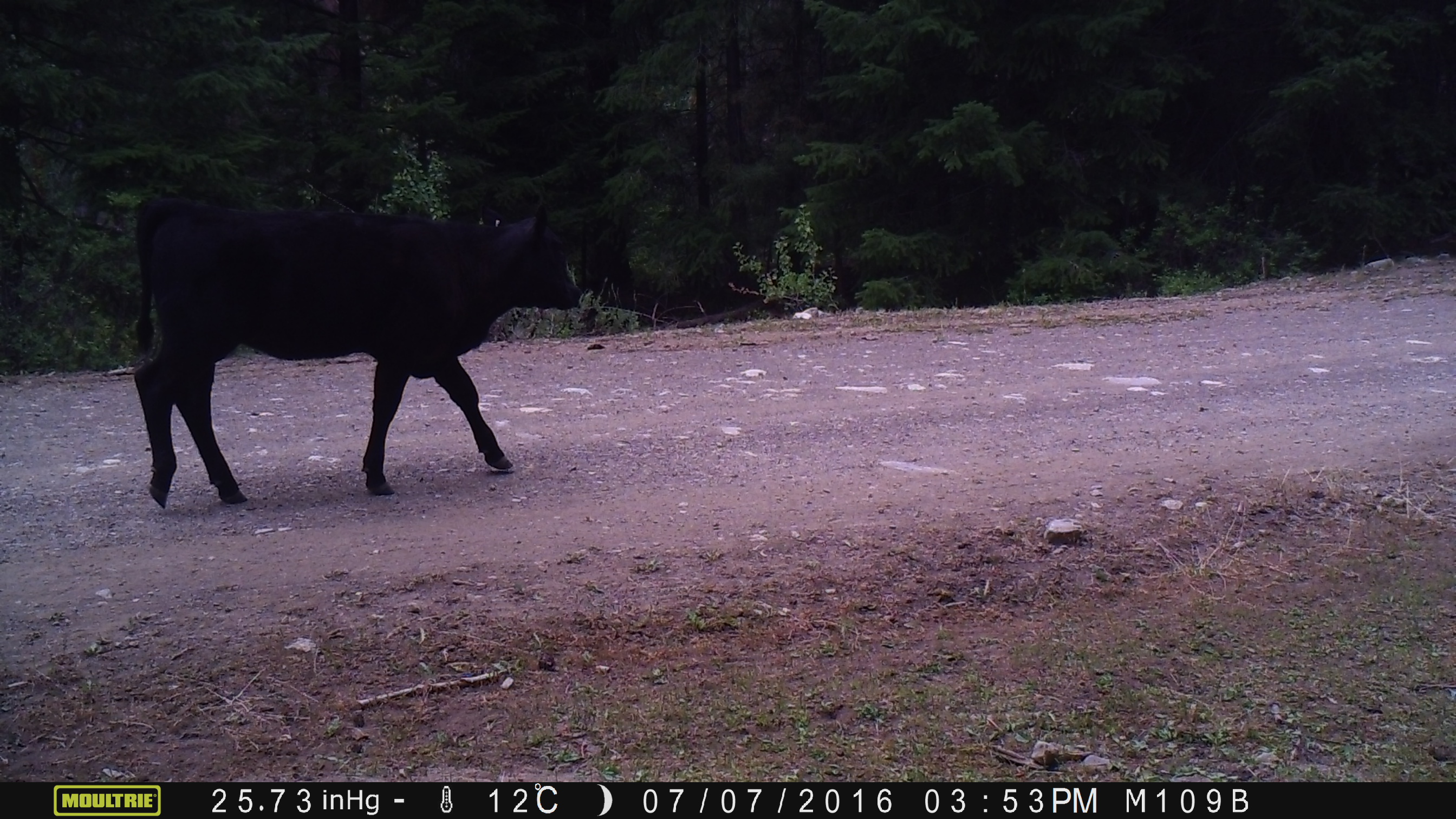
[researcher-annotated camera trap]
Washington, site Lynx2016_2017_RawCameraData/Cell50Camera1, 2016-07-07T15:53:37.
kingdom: Animalia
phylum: Chordata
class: Mammalia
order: Artiodactyla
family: Bovidae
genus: Bos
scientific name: Bos taurus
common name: domestic cattle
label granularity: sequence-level